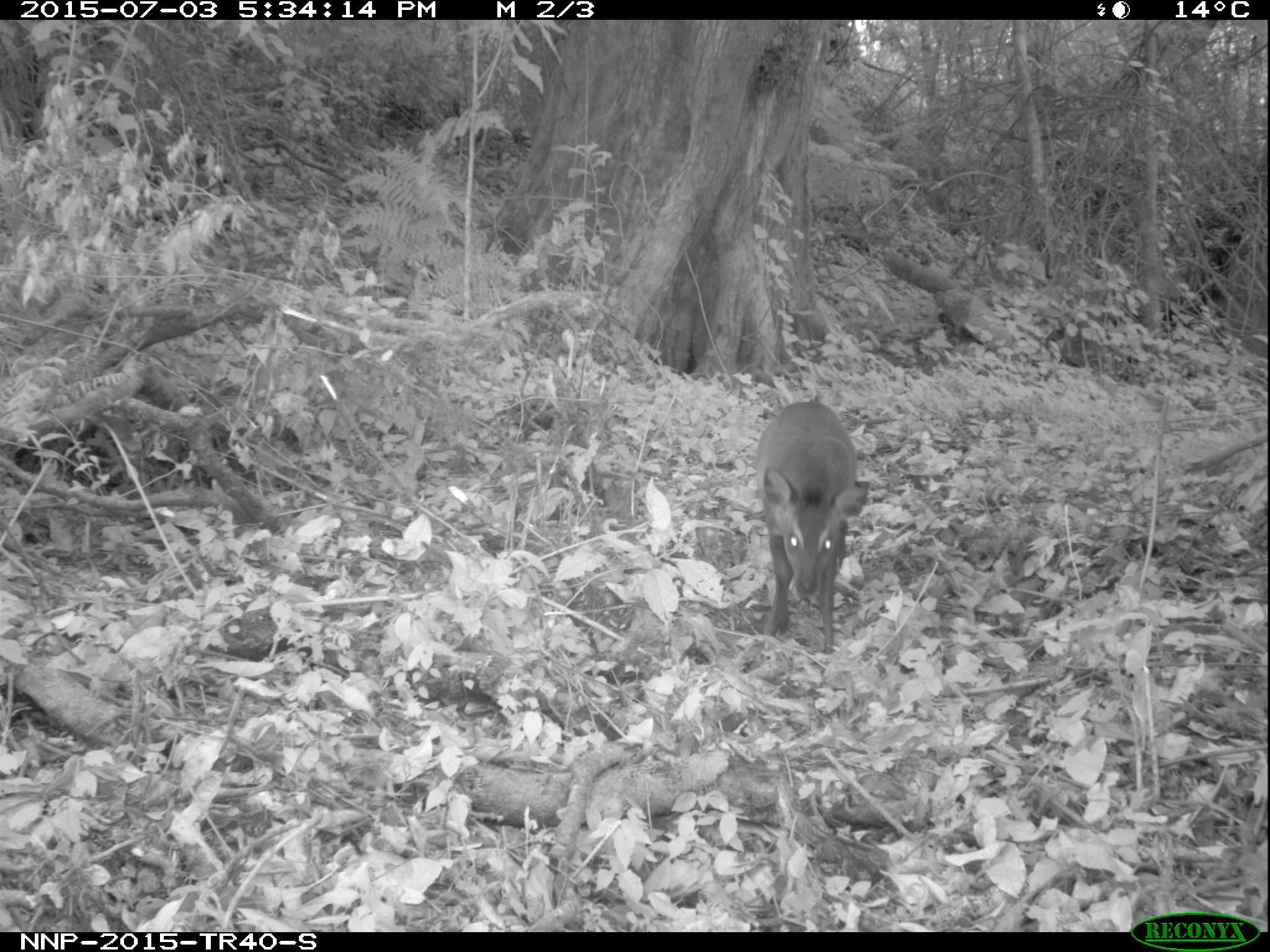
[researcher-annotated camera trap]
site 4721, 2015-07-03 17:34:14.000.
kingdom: Animalia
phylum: Chordata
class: Mammalia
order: Artiodactyla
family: Bovidae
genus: Cephalophus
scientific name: Cephalophus nigrifrons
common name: black-fronted duiker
Cephalophus nigrifrons (black-fronted duiker), count 1.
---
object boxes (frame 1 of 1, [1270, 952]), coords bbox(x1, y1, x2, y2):
cephalophus nigrifrons: bbox(755, 400, 870, 654)